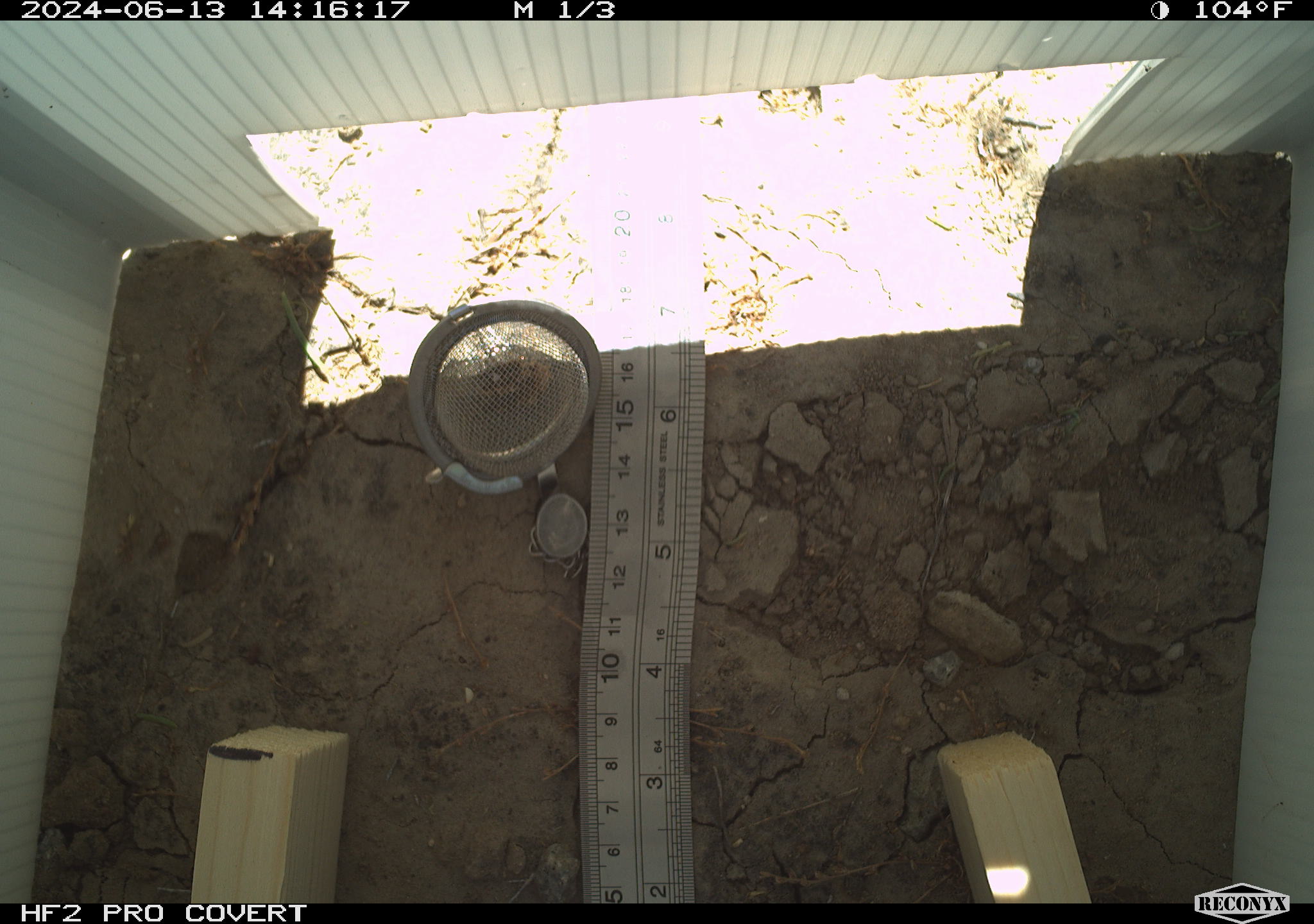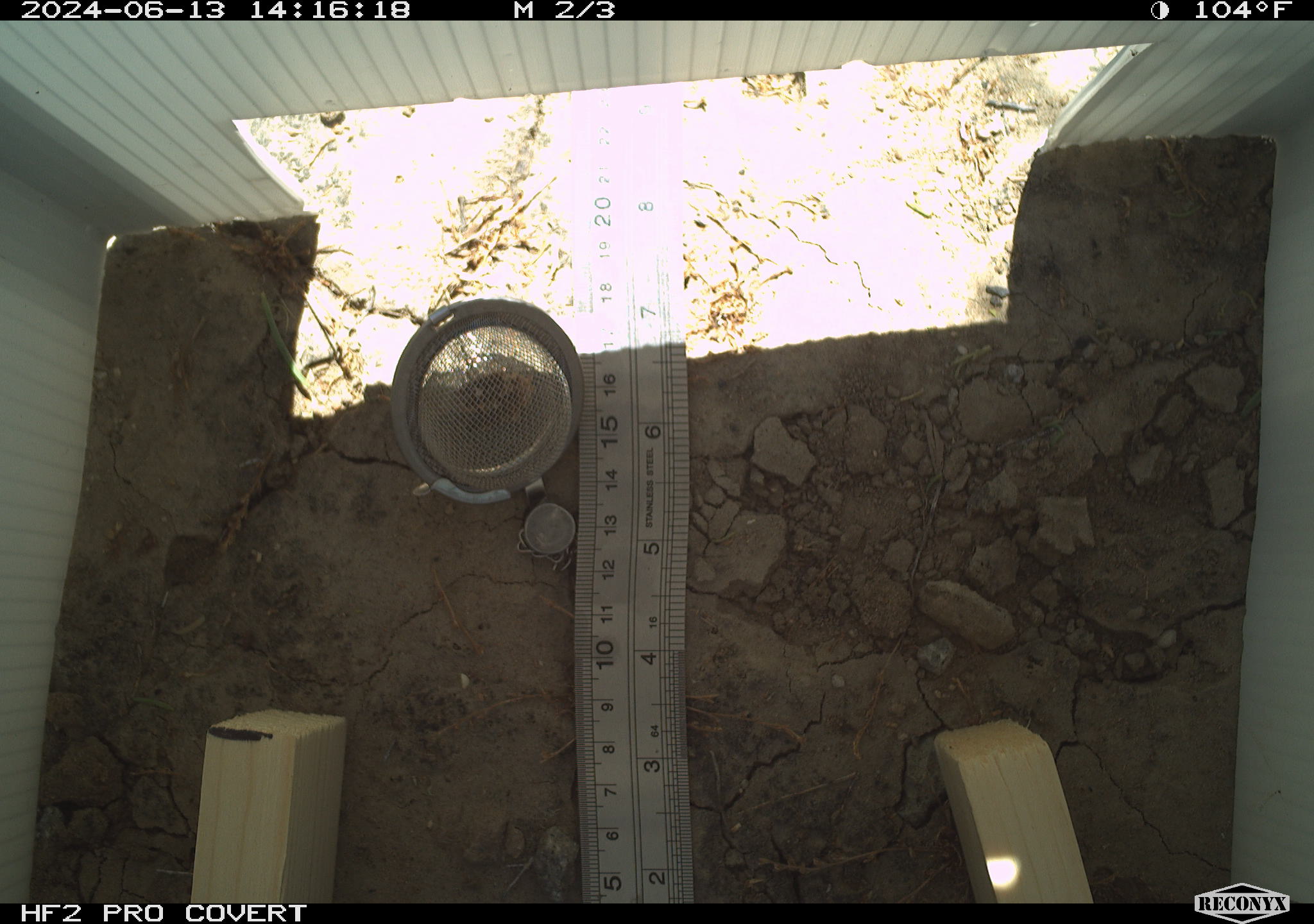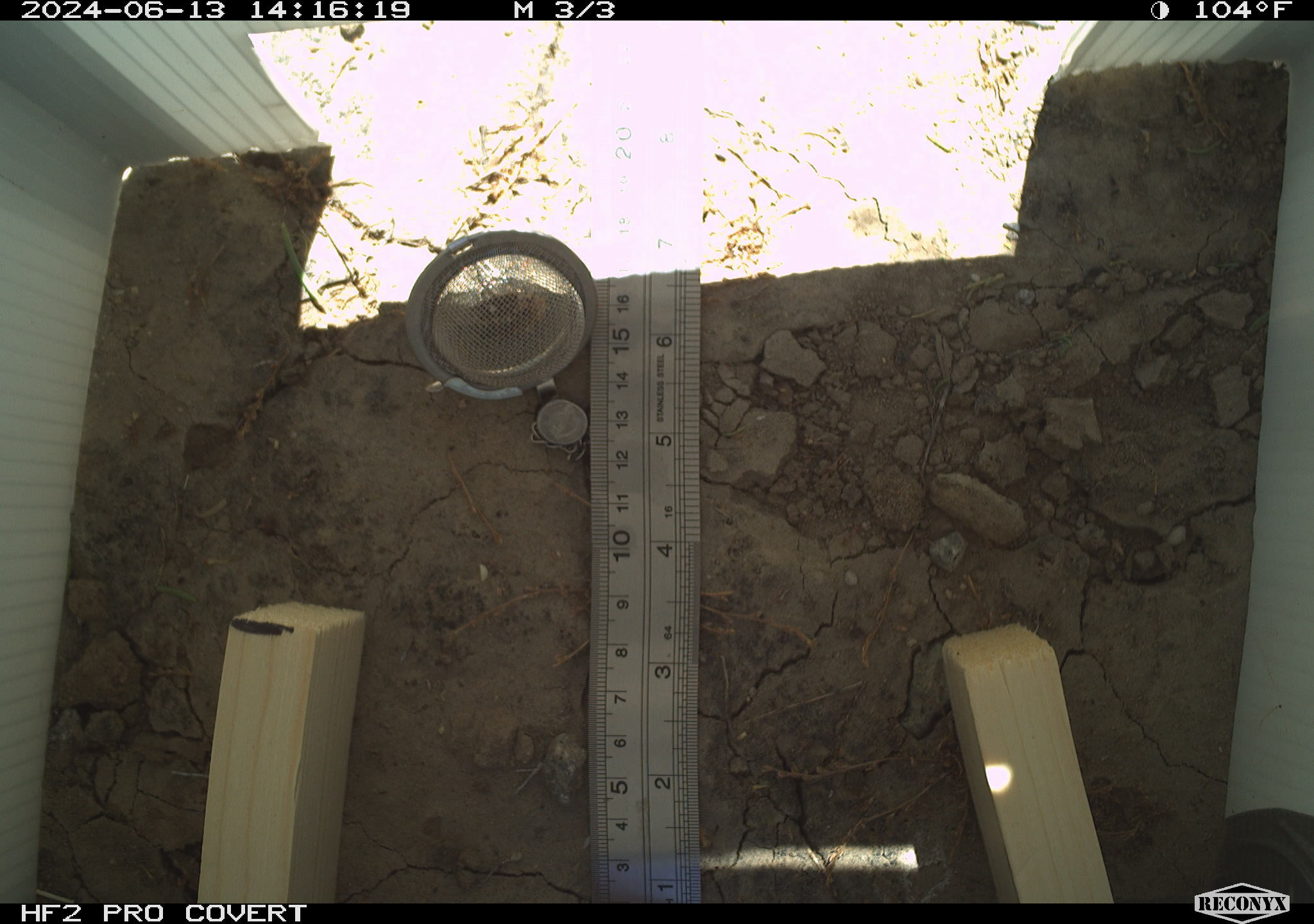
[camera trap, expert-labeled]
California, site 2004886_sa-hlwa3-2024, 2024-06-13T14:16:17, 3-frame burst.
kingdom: Animalia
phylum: Chordata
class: Mammalia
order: Rodentia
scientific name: Rodentia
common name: mouse species